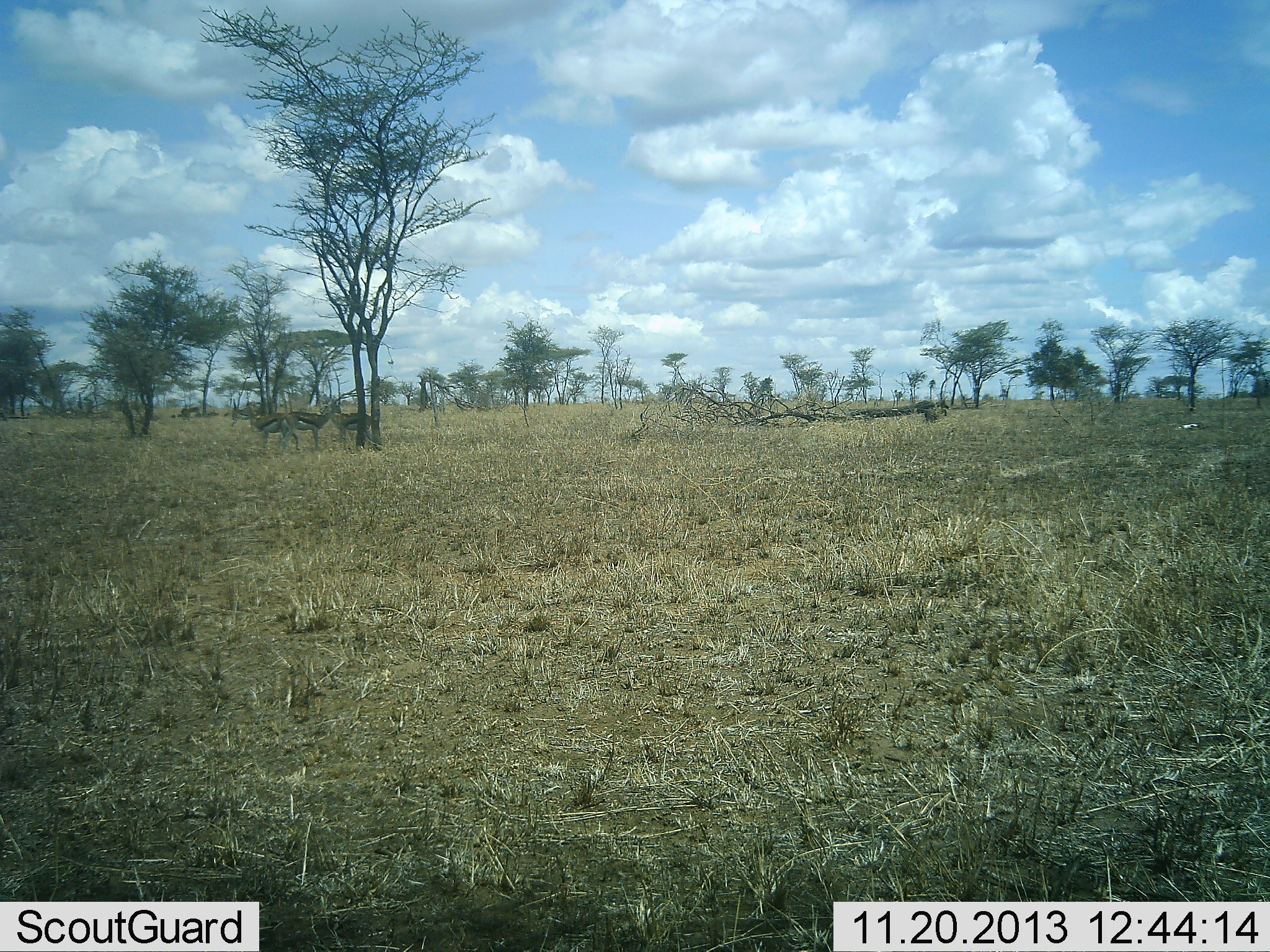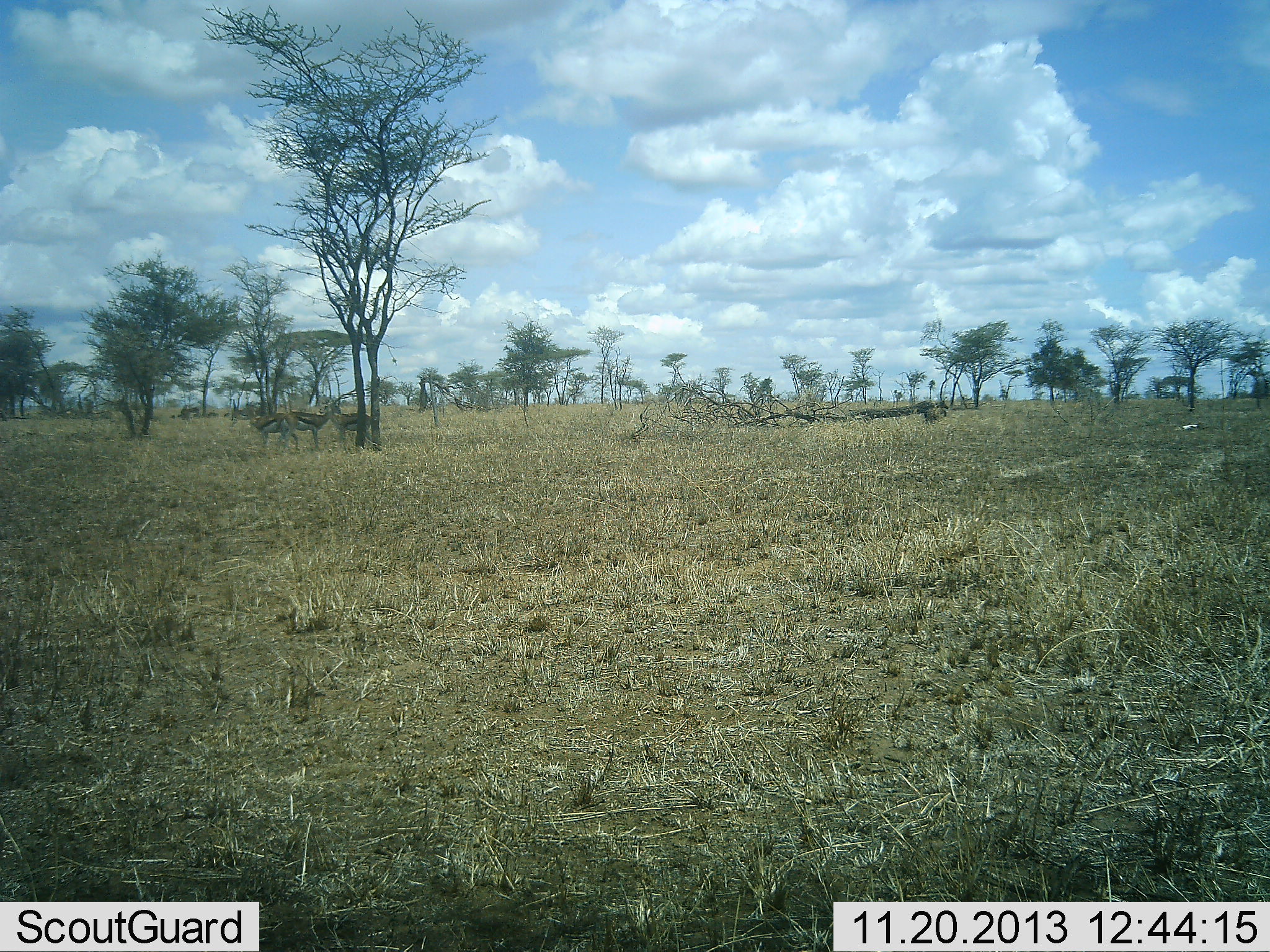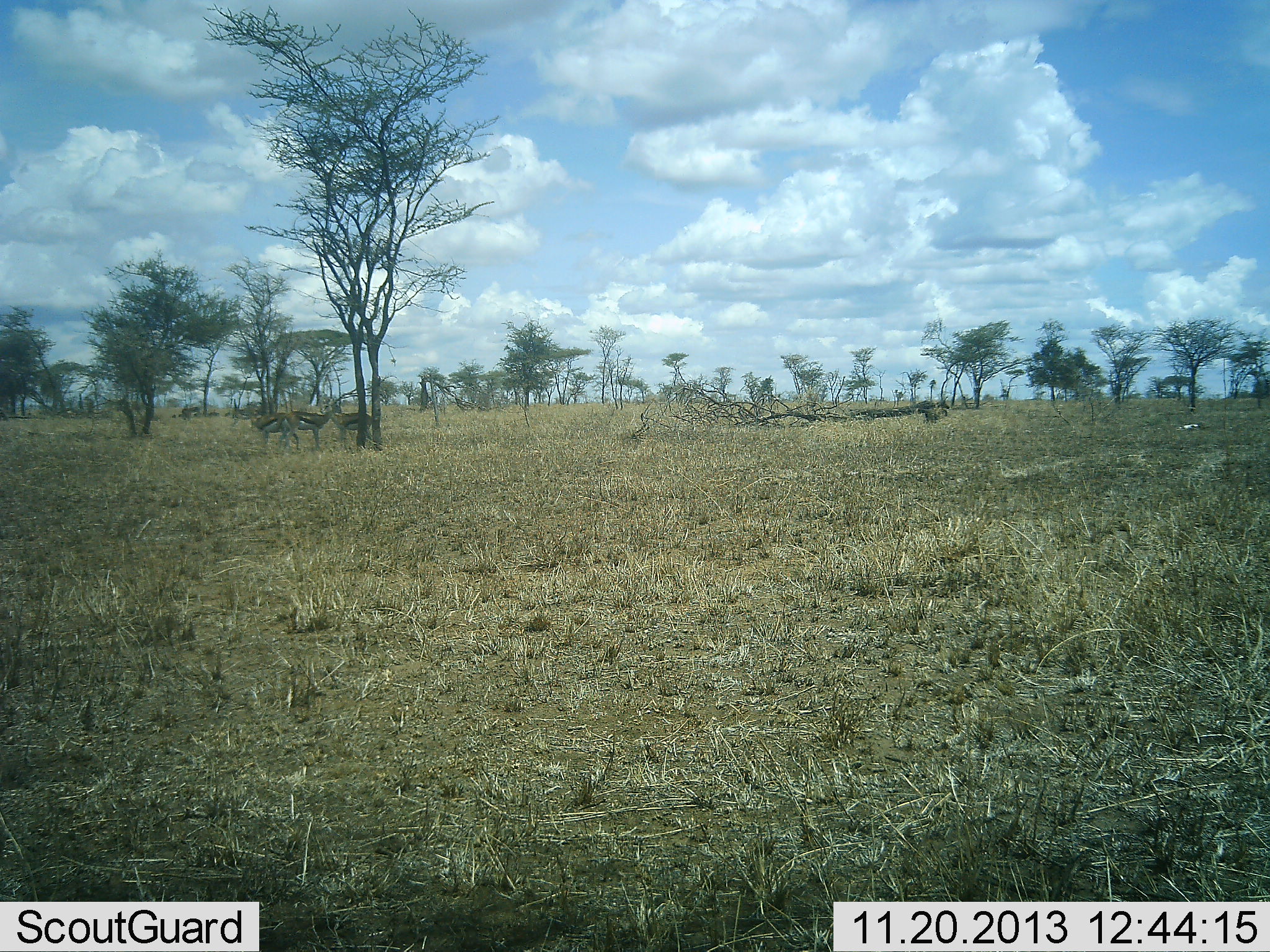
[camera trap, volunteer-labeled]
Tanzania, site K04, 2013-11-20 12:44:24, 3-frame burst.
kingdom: Animalia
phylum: Chordata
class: Mammalia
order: Artiodactyla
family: Bovidae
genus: Eudorcas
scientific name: Eudorcas thomsonii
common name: thomson's gazelle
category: gazellethomsons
Gazellethomsons (thomson's gazelle) (Eudorcas thomsonii), count 3. Behavior (volunteer vote fractions): standing 100%, resting 20%, moving 0%, interacting 0%. Young present (vote fraction): 0%. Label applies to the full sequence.